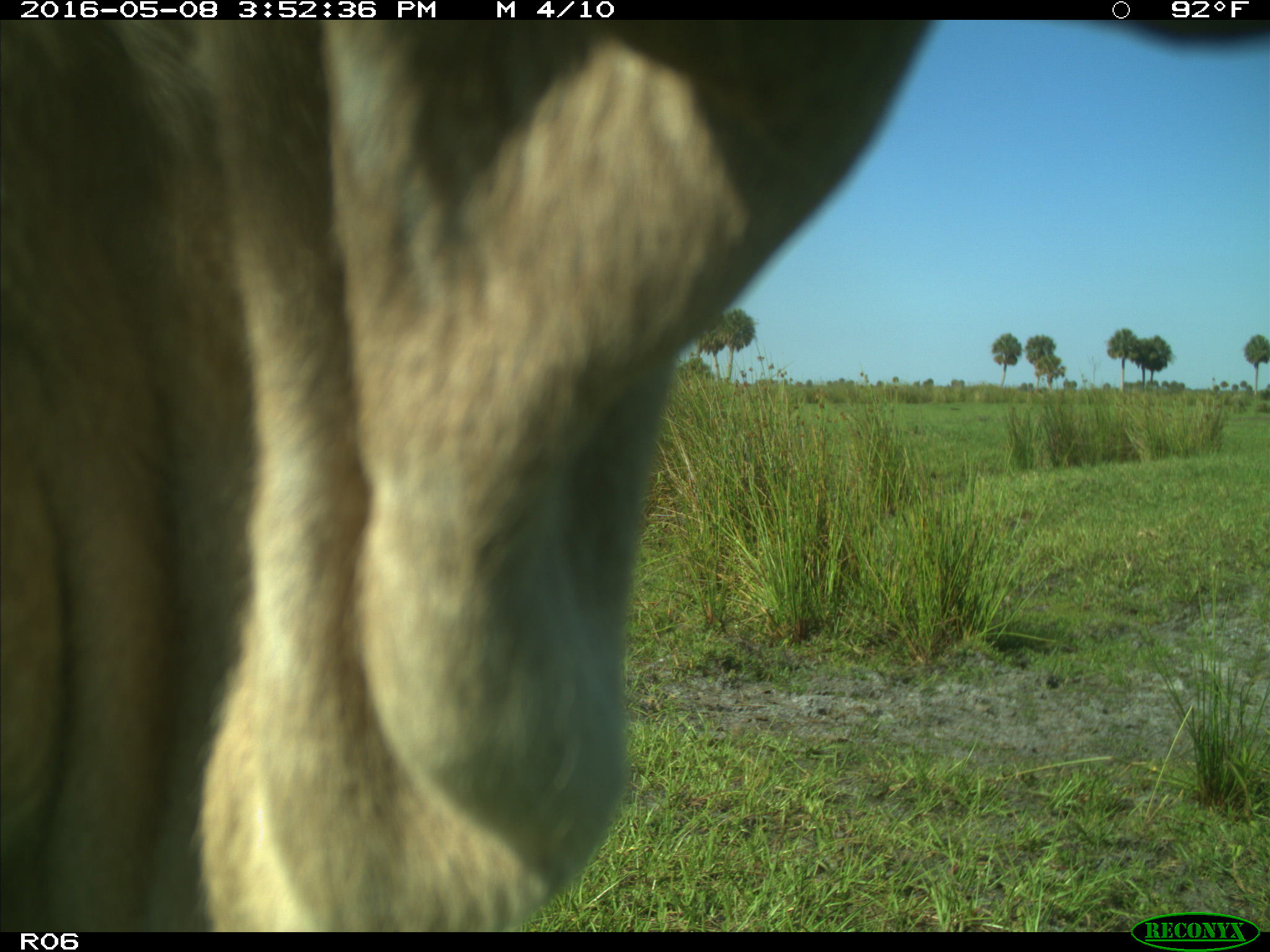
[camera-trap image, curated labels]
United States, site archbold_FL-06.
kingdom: Animalia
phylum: Chordata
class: Mammalia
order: Artiodactyla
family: Bovidae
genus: Bos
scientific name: Bos taurus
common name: domestic cow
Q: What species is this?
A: Bos taurus (domestic cow).